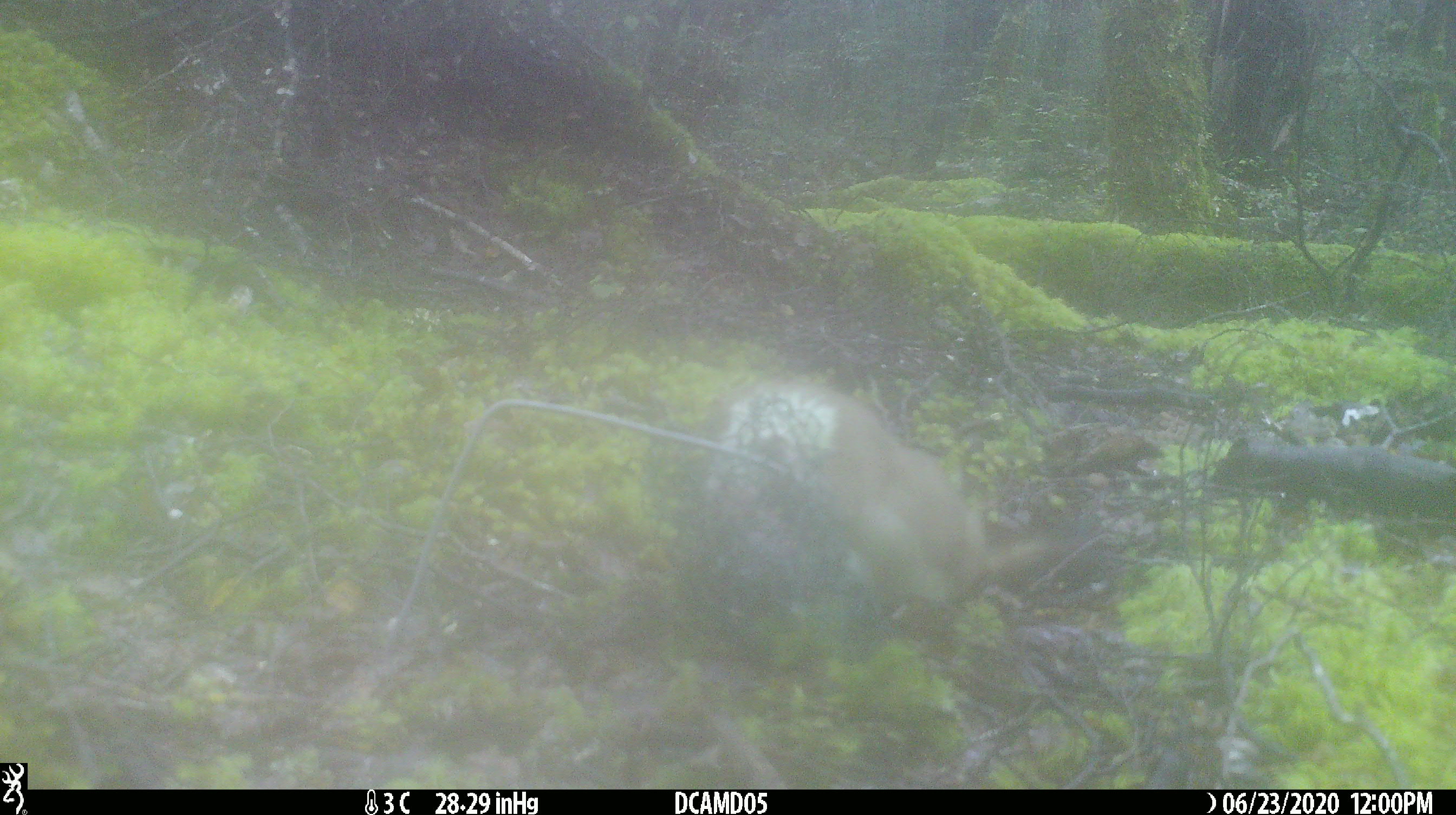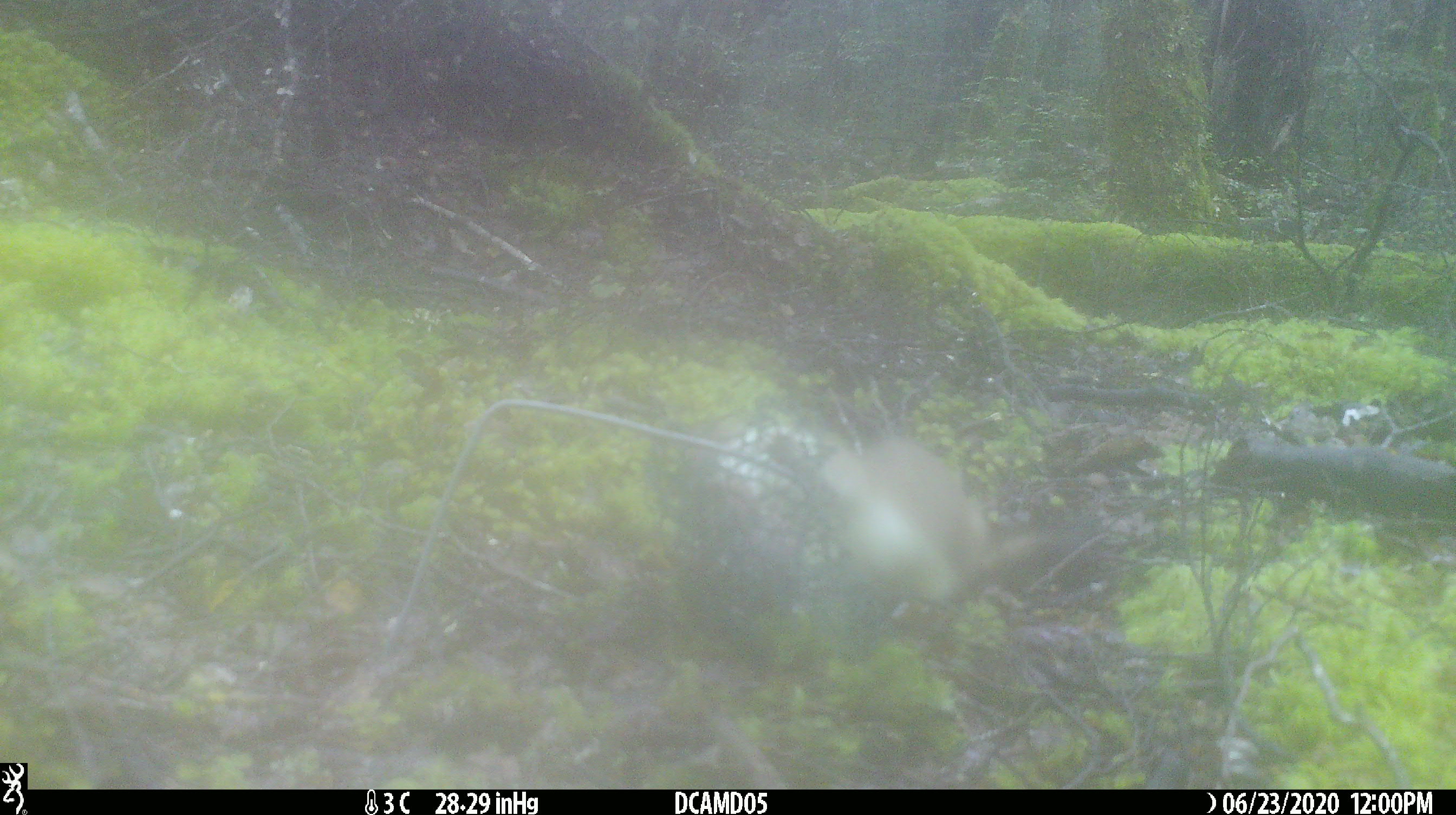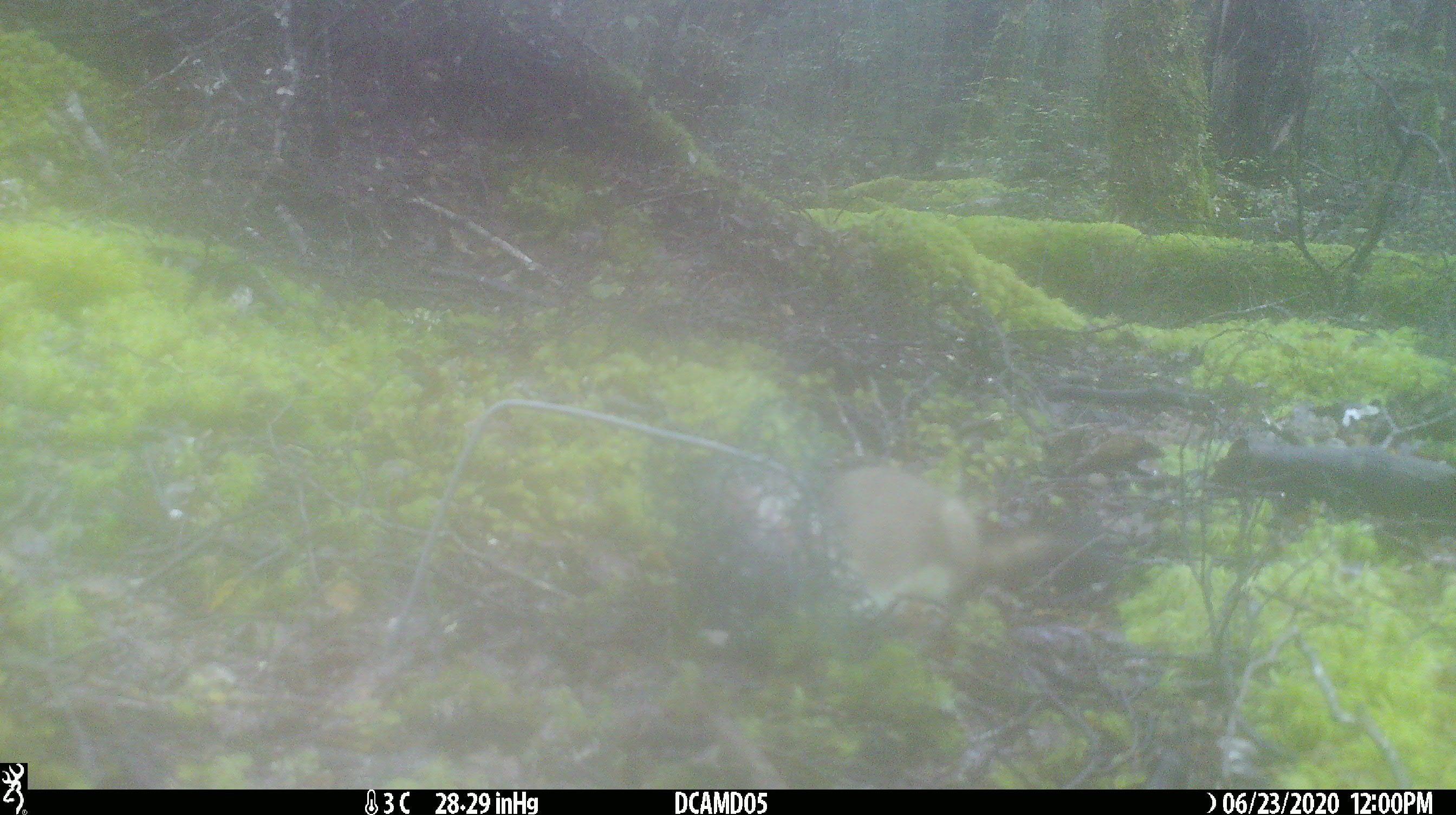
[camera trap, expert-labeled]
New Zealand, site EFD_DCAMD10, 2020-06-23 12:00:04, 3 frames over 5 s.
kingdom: Animalia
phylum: Chordata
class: Mammalia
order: Carnivora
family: Mustelidae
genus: Mustela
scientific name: Mustela erminea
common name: stoat